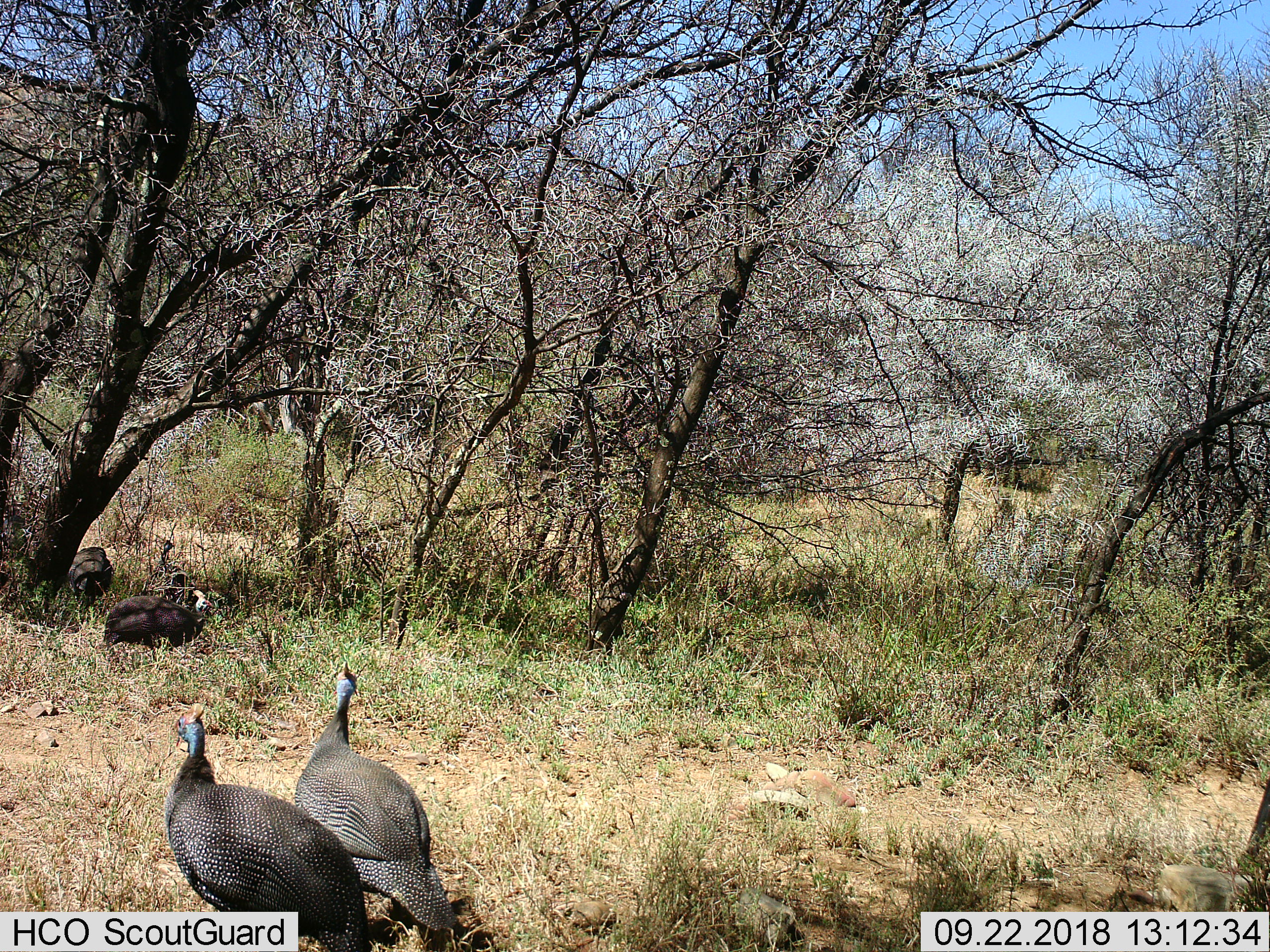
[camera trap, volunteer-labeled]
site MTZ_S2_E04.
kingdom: Animalia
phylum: Chordata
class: Aves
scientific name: Aves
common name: bird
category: birdother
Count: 4.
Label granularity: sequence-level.